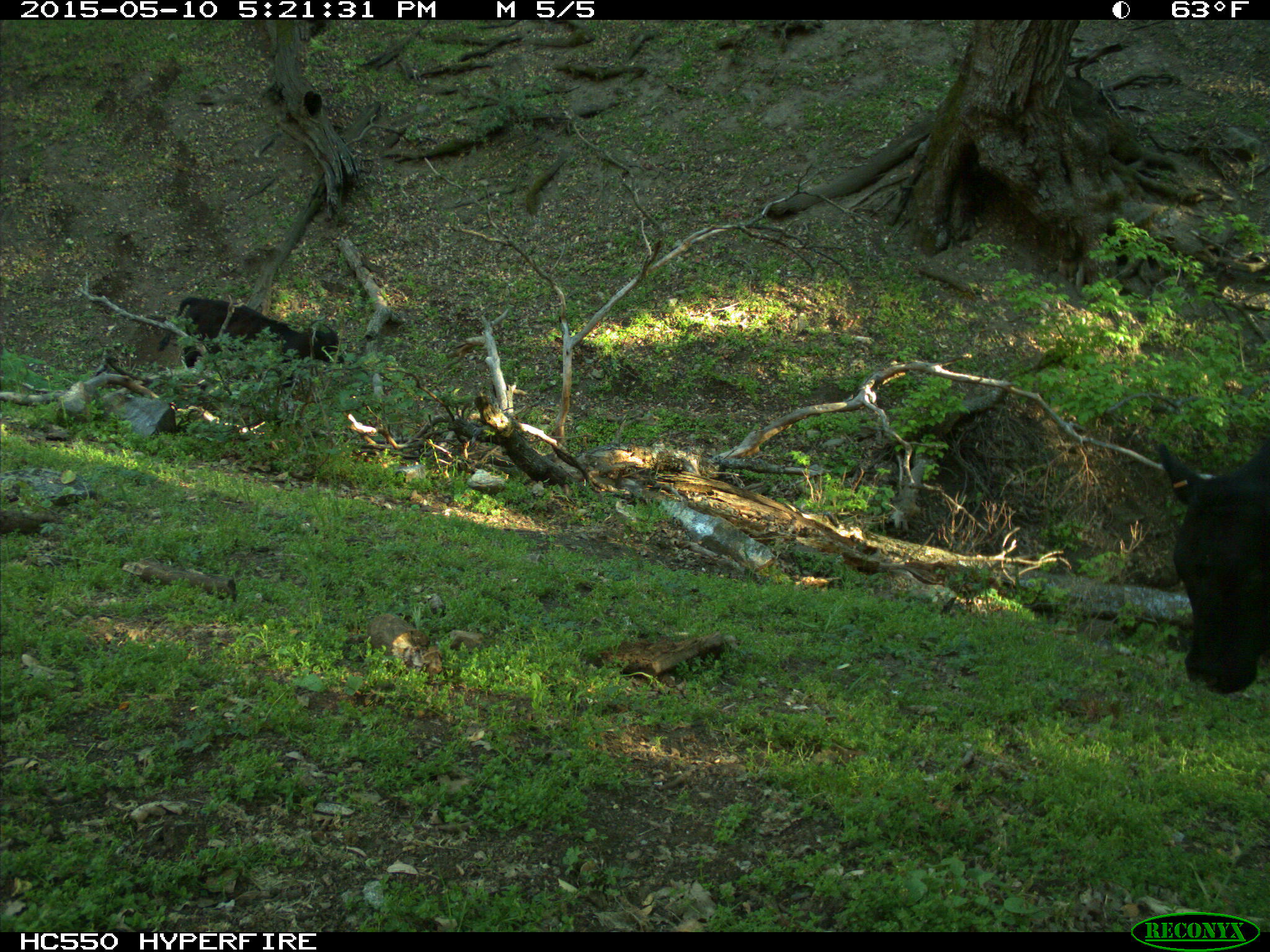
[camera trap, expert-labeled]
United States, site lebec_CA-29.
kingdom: Animalia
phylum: Chordata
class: Mammalia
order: Artiodactyla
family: Bovidae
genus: Bos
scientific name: Bos taurus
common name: domestic cow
Bos taurus (domestic cow).